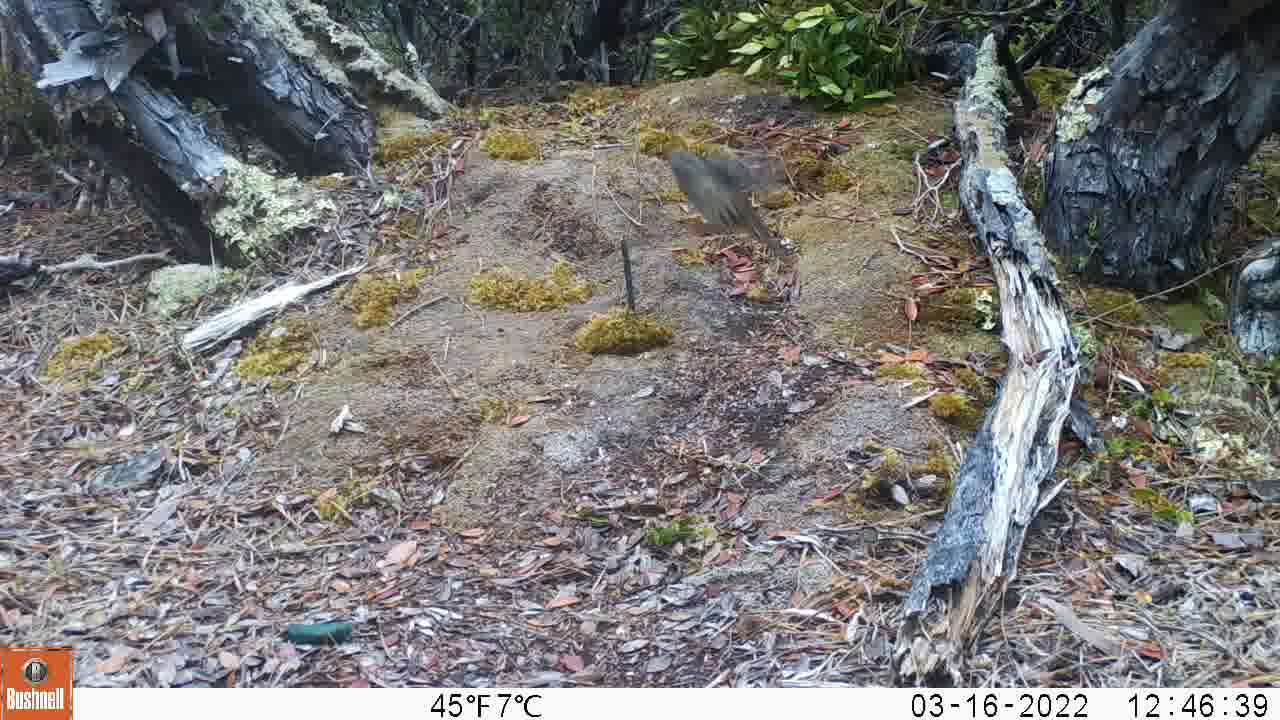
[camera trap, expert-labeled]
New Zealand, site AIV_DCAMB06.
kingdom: Animalia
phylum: Chordata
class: Aves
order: Passeriformes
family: Prunellidae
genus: Prunella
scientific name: Prunella modularis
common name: dunnock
Dunnock (Prunella modularis).